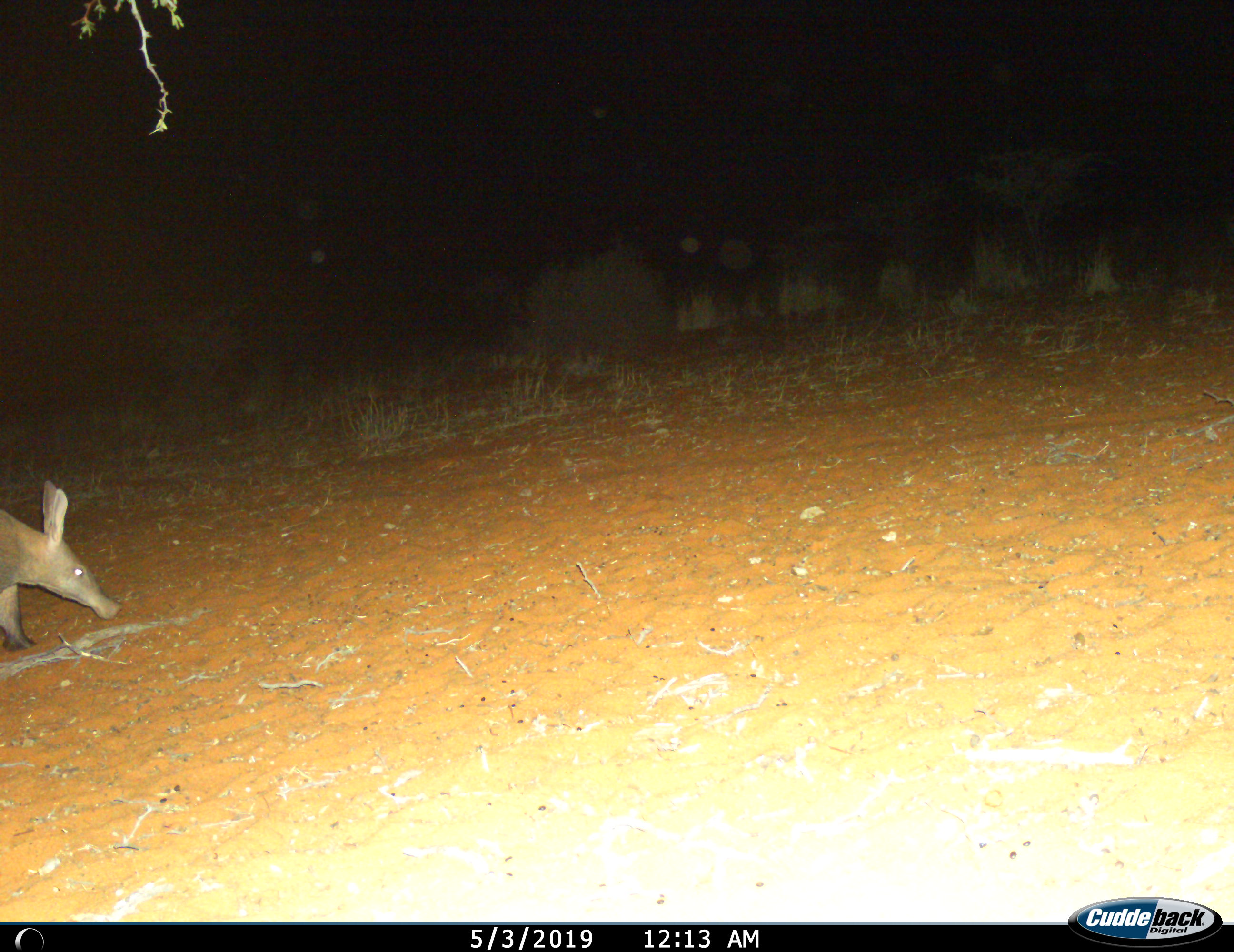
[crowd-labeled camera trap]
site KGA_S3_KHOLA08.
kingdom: Animalia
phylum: Chordata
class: Mammalia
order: Tubulidentata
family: Orycteropodidae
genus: Orycteropus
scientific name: Orycteropus afer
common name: aardvark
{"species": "aardvark (Orycteropus afer)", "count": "1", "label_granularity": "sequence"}